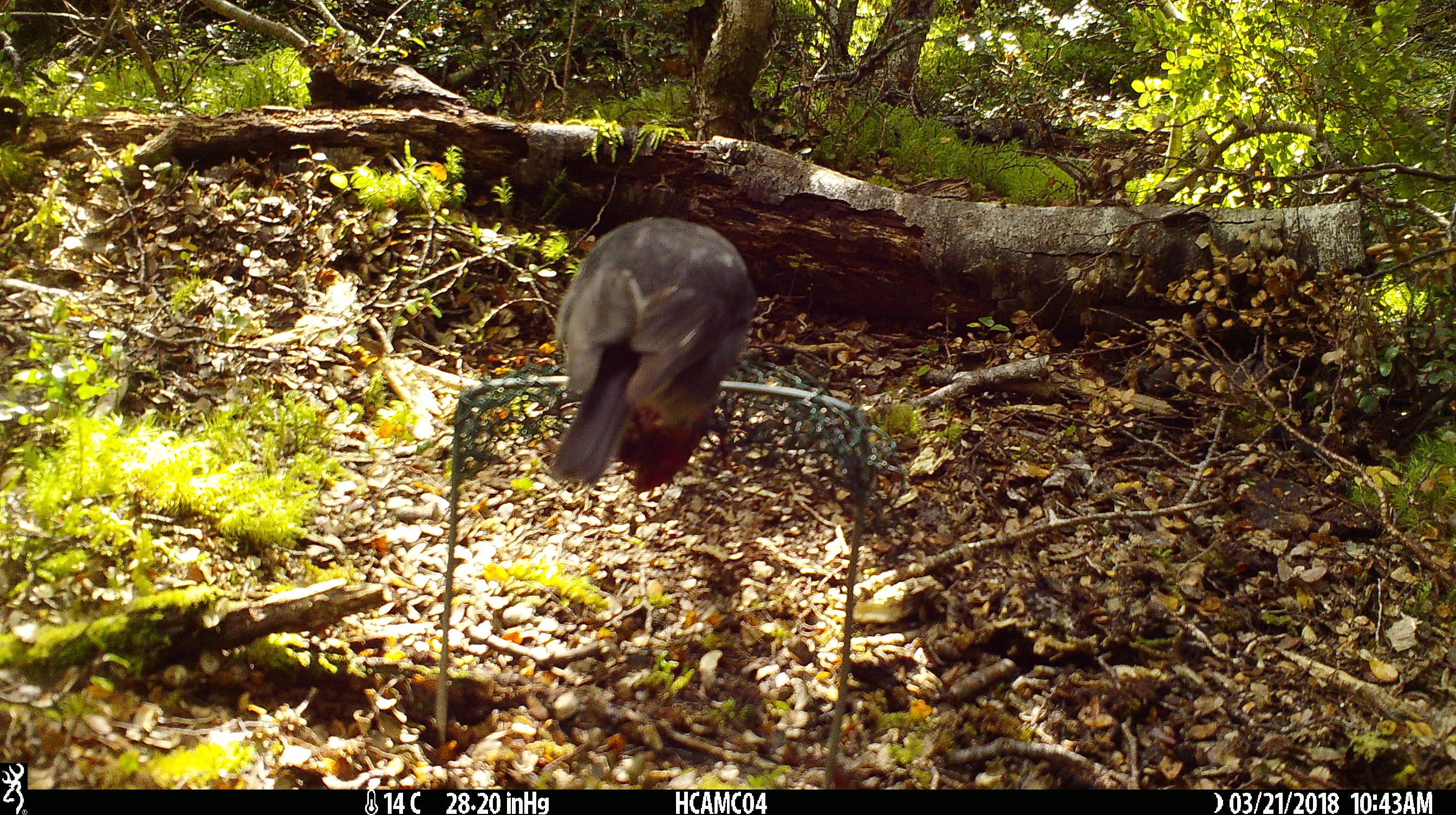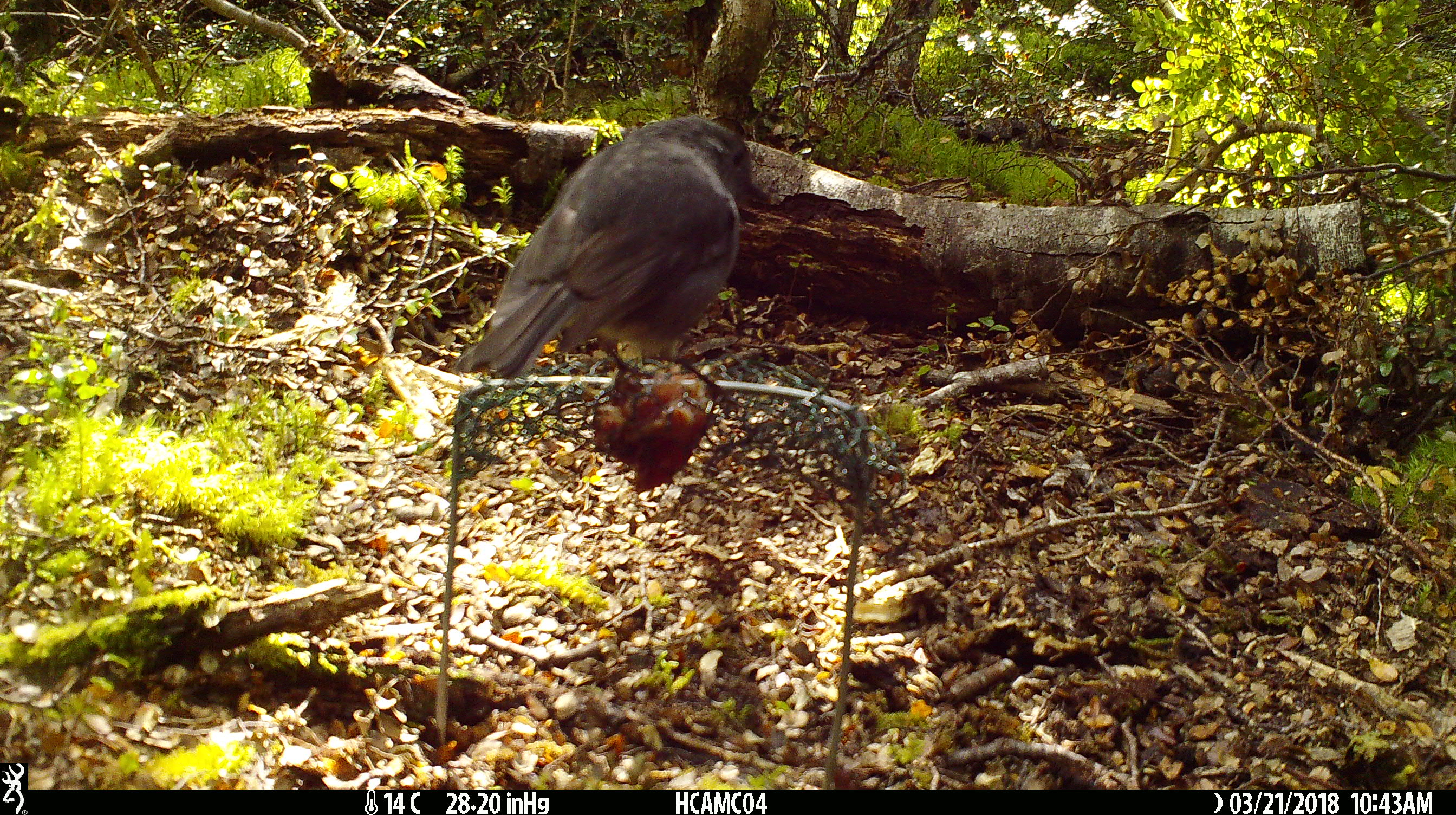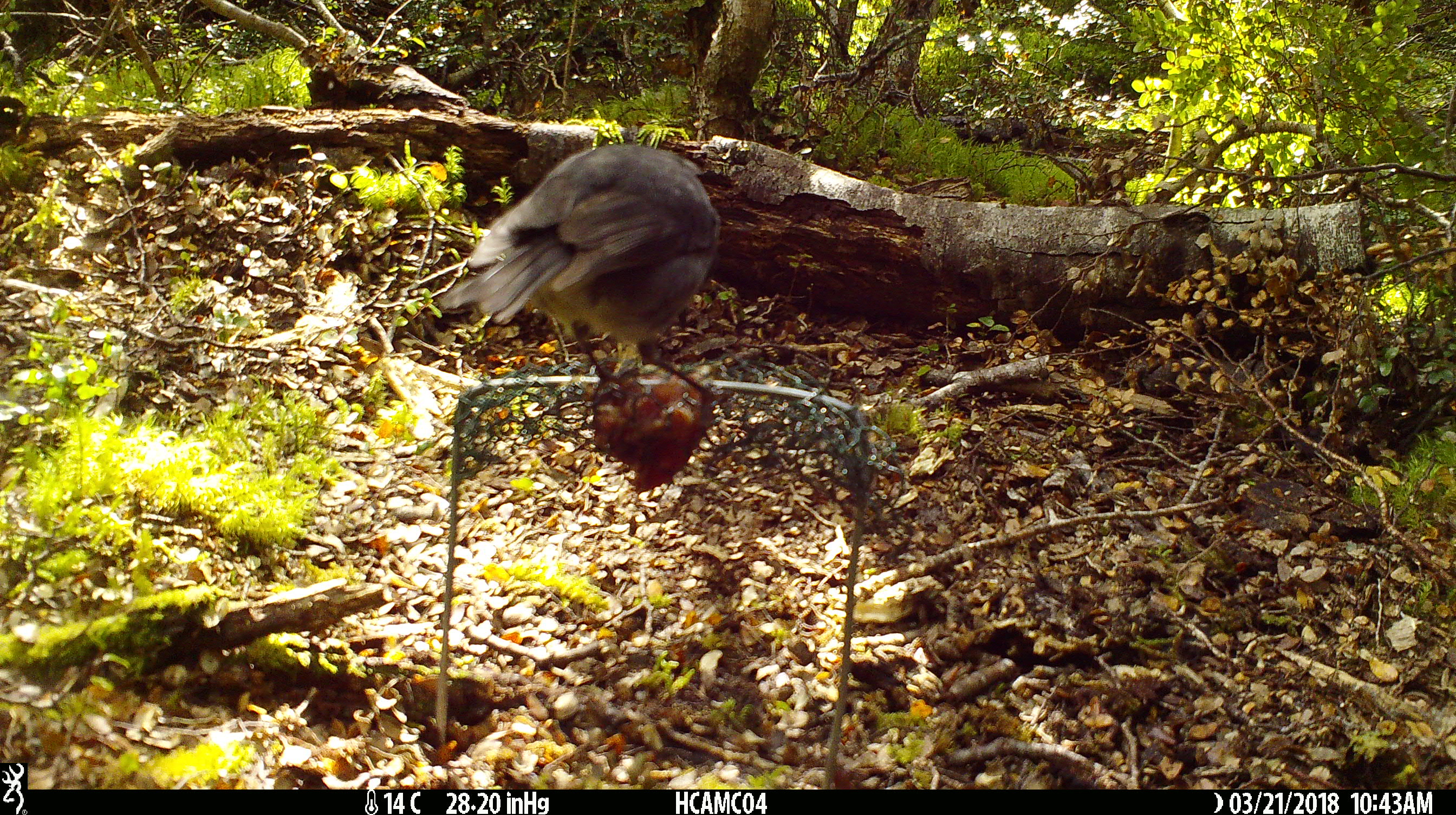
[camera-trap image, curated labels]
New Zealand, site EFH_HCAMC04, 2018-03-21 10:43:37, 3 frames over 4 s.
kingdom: Animalia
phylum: Chordata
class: Aves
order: Passeriformes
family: Petroicidae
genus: Petroica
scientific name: Petroica australis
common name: new zealand robin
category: robin